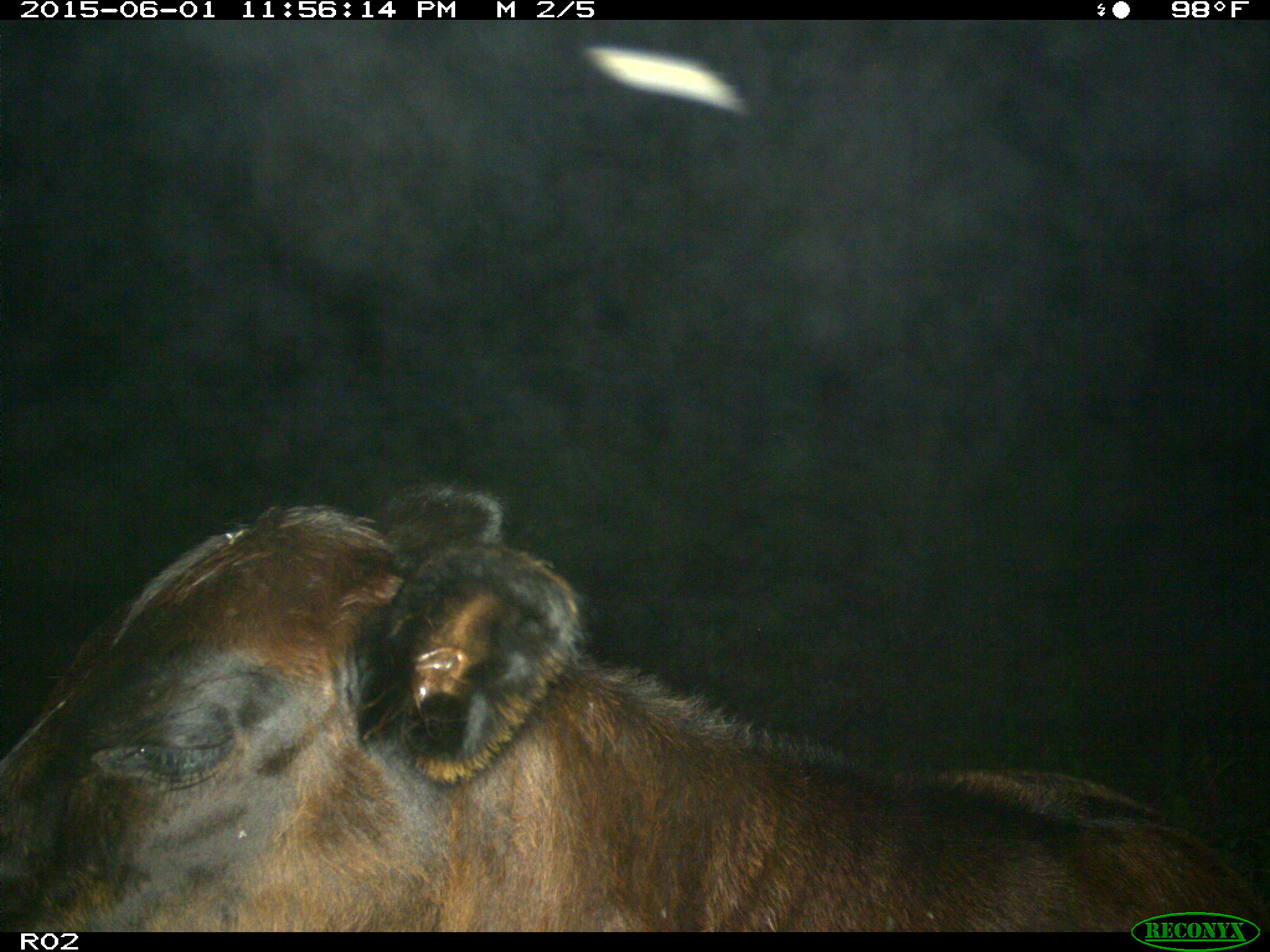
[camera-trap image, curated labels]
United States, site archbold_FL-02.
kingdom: Animalia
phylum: Chordata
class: Mammalia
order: Artiodactyla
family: Bovidae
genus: Bos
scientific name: Bos taurus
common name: domestic cow